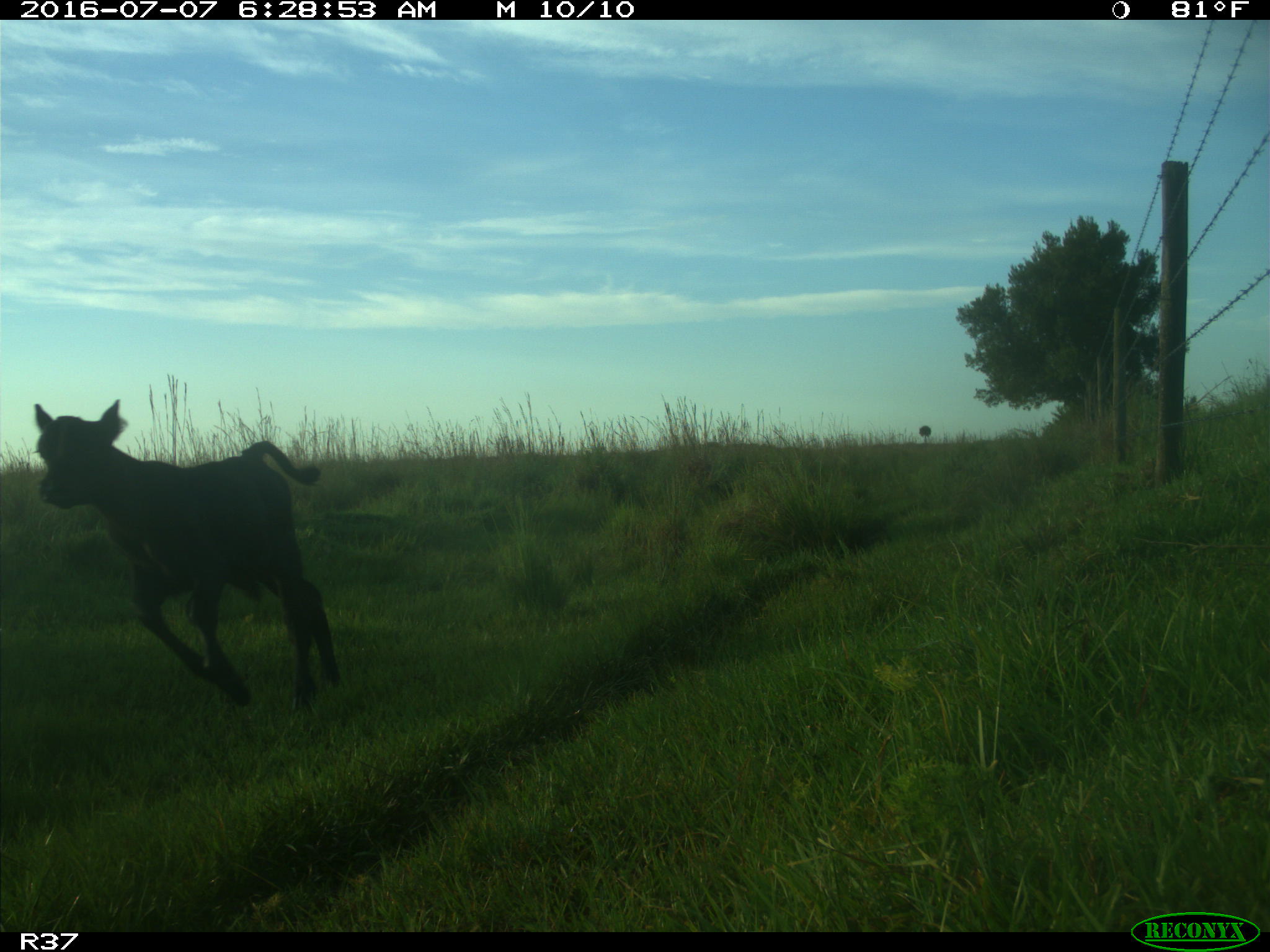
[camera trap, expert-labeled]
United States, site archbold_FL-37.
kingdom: Animalia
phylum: Chordata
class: Mammalia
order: Artiodactyla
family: Bovidae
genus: Bos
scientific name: Bos taurus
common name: domestic cow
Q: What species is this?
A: Bos taurus (domestic cow).